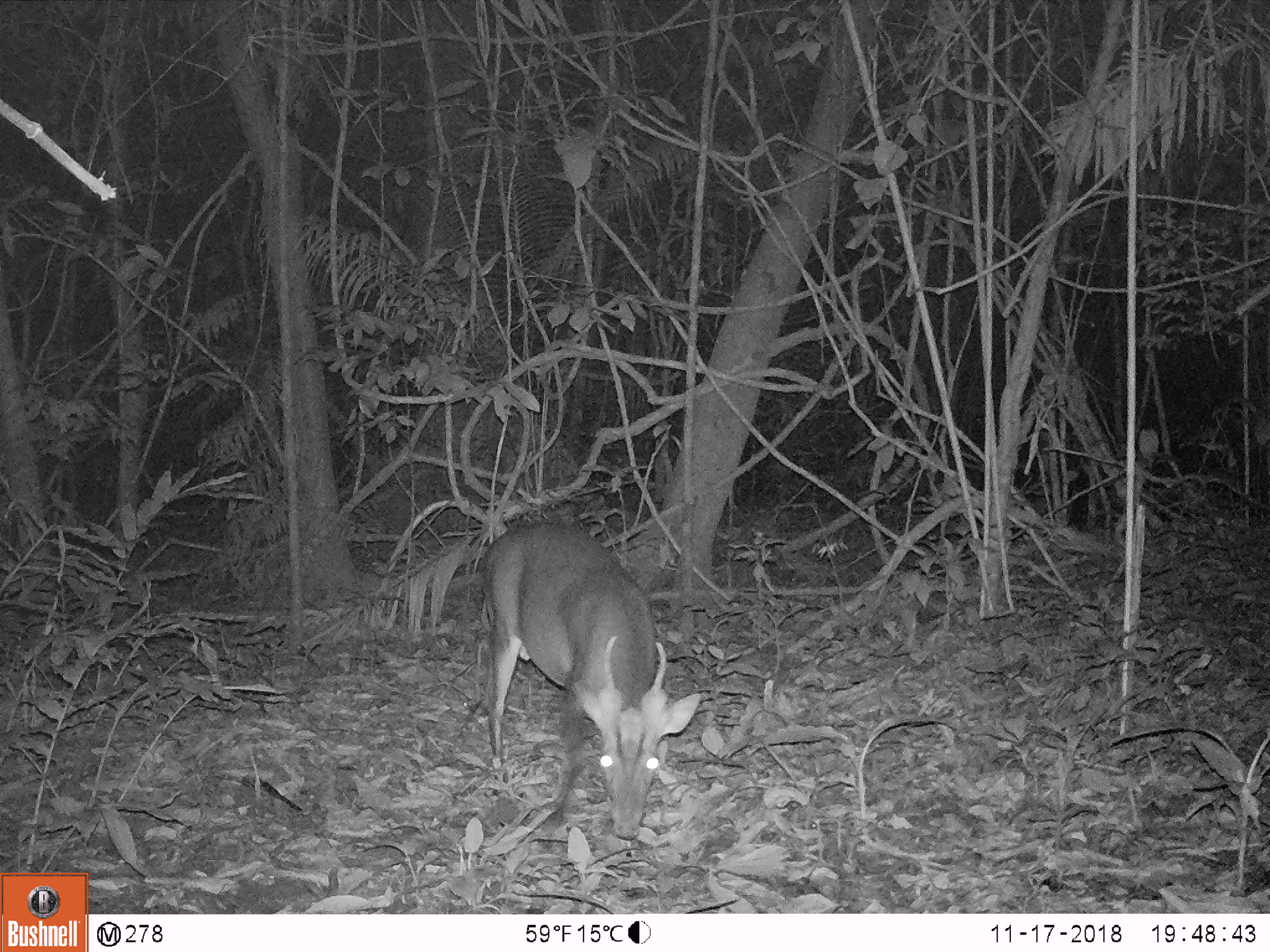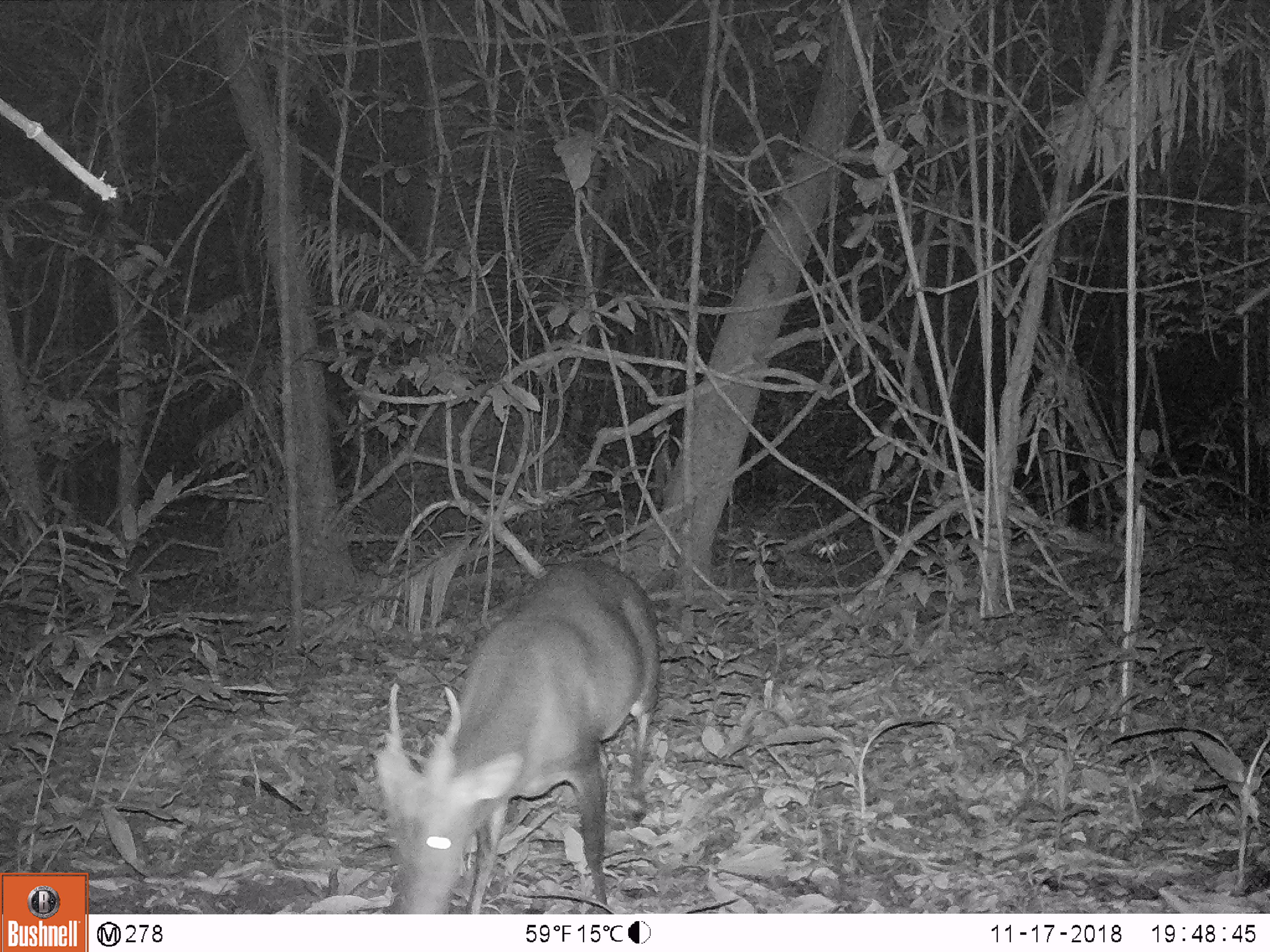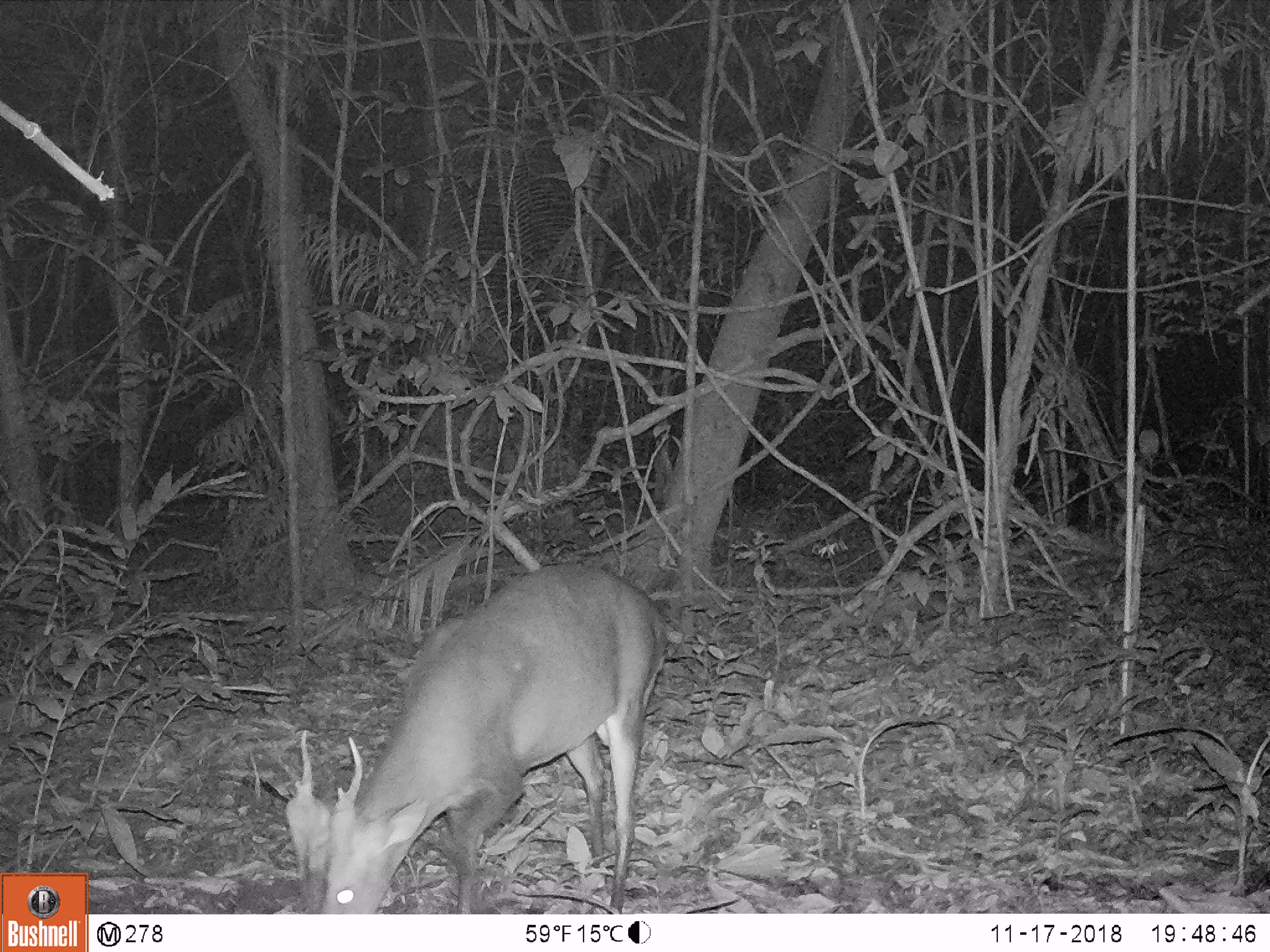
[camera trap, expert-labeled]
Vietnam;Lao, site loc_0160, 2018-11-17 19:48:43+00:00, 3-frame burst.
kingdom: Animalia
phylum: Chordata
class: Mammalia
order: Artiodactyla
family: Cervidae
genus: Muntiacus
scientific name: Muntiacus vuquangensis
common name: large-antlered muntjac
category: large antlered muntjac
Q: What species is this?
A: Large antlered muntjac (large-antlered muntjac) (Muntiacus vuquangensis).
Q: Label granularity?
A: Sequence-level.